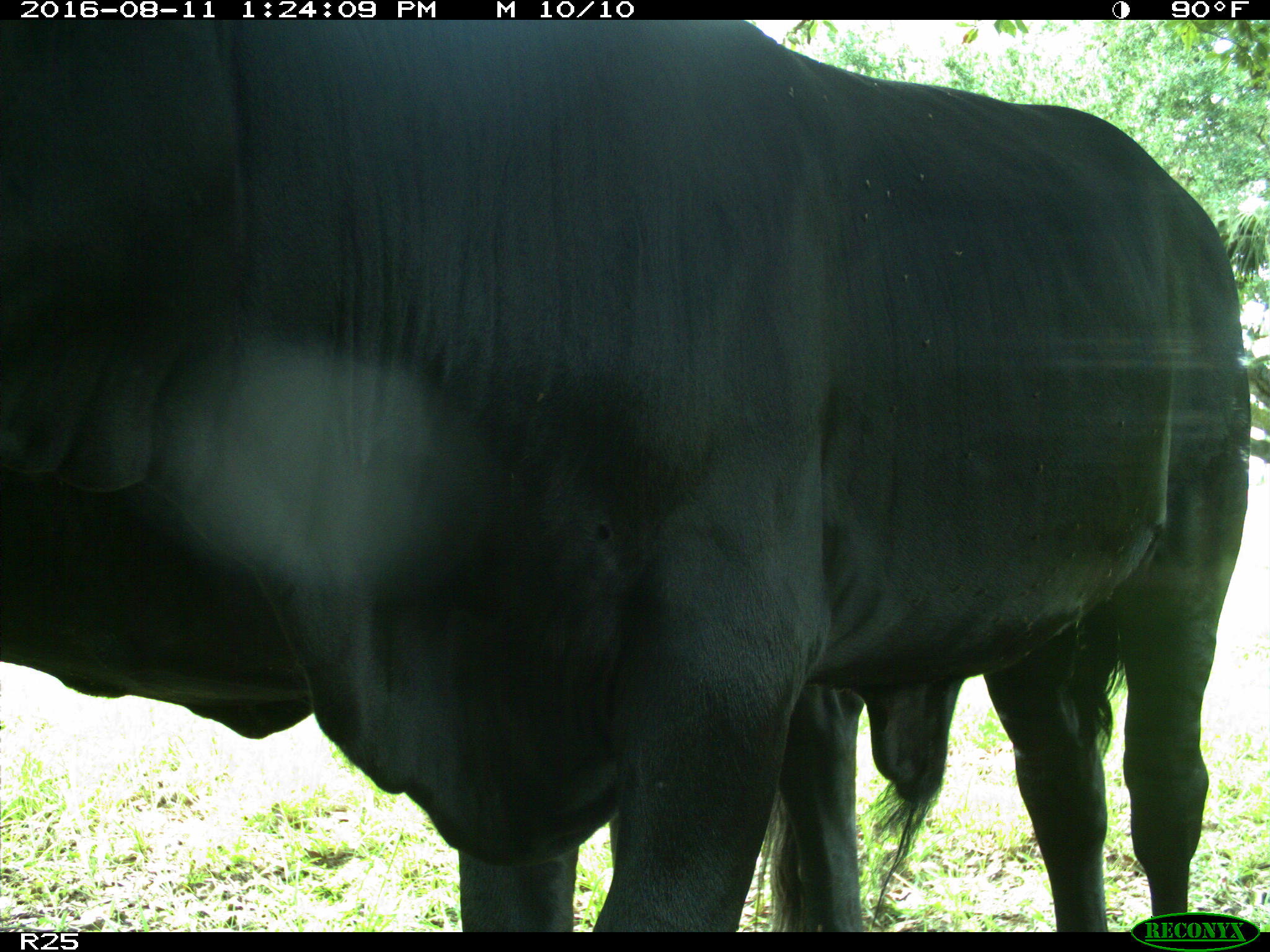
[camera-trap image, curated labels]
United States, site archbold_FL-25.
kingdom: Animalia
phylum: Chordata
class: Mammalia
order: Artiodactyla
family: Bovidae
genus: Bos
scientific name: Bos taurus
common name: domestic cow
Bos taurus (domestic cow).